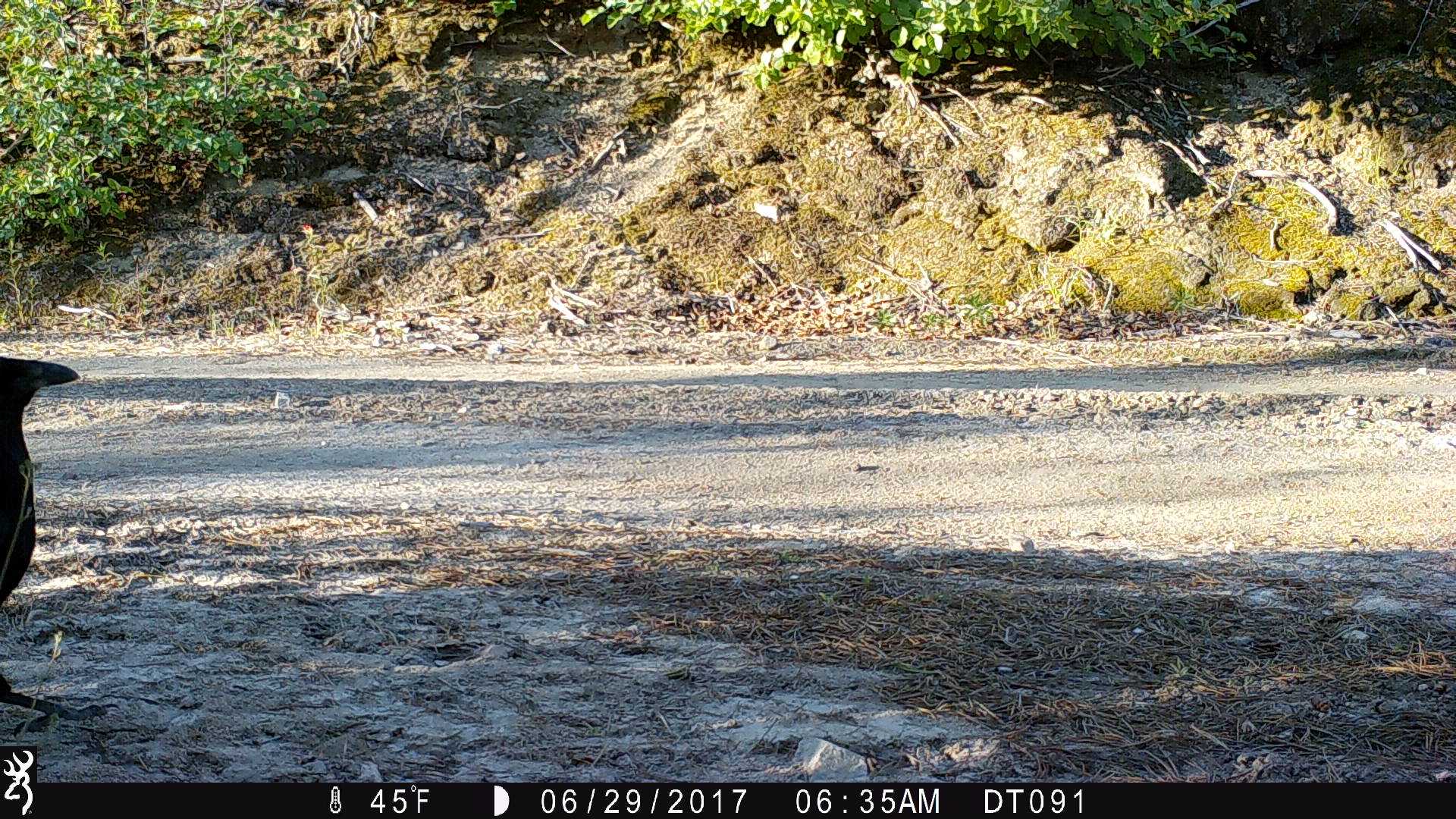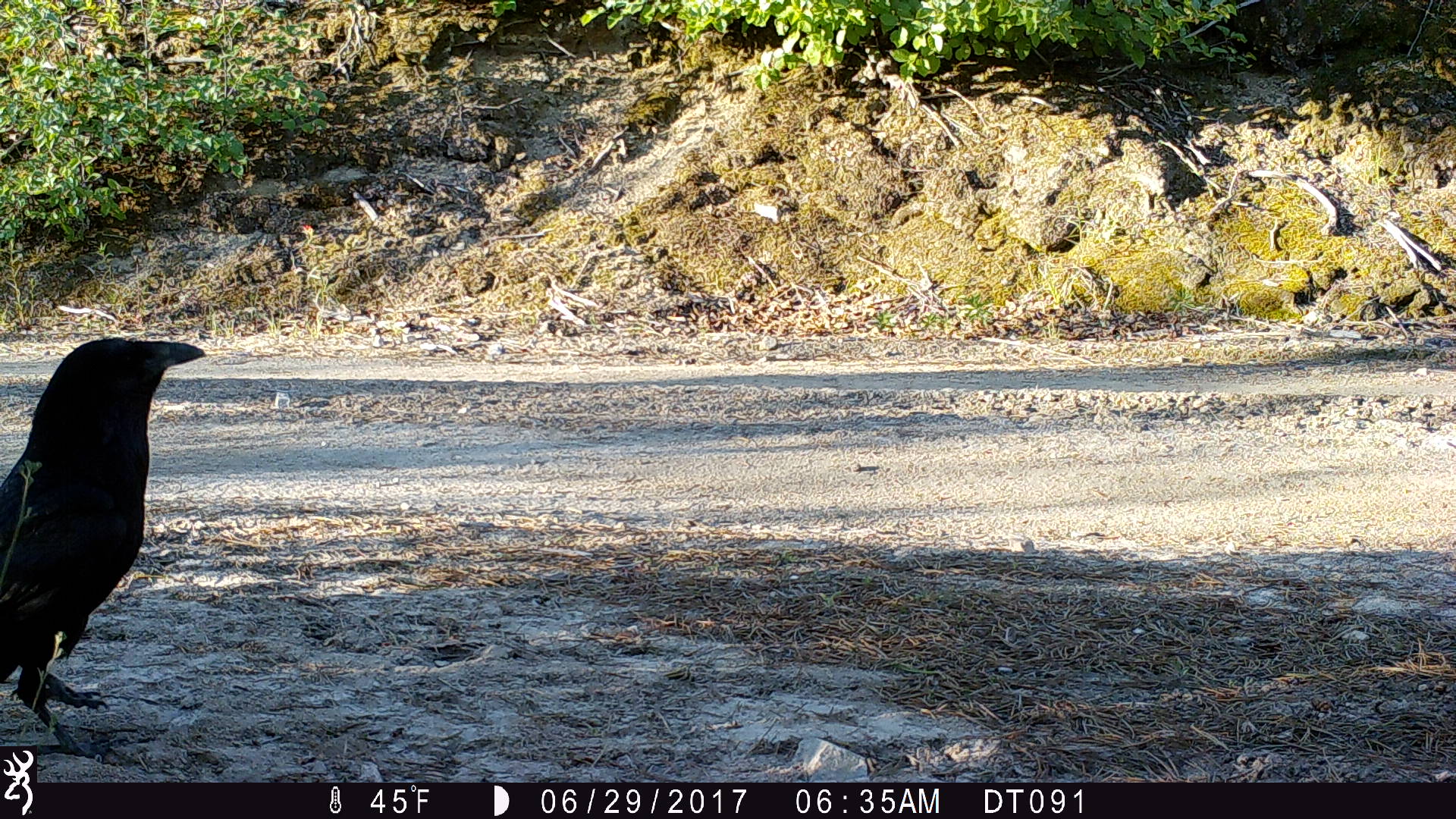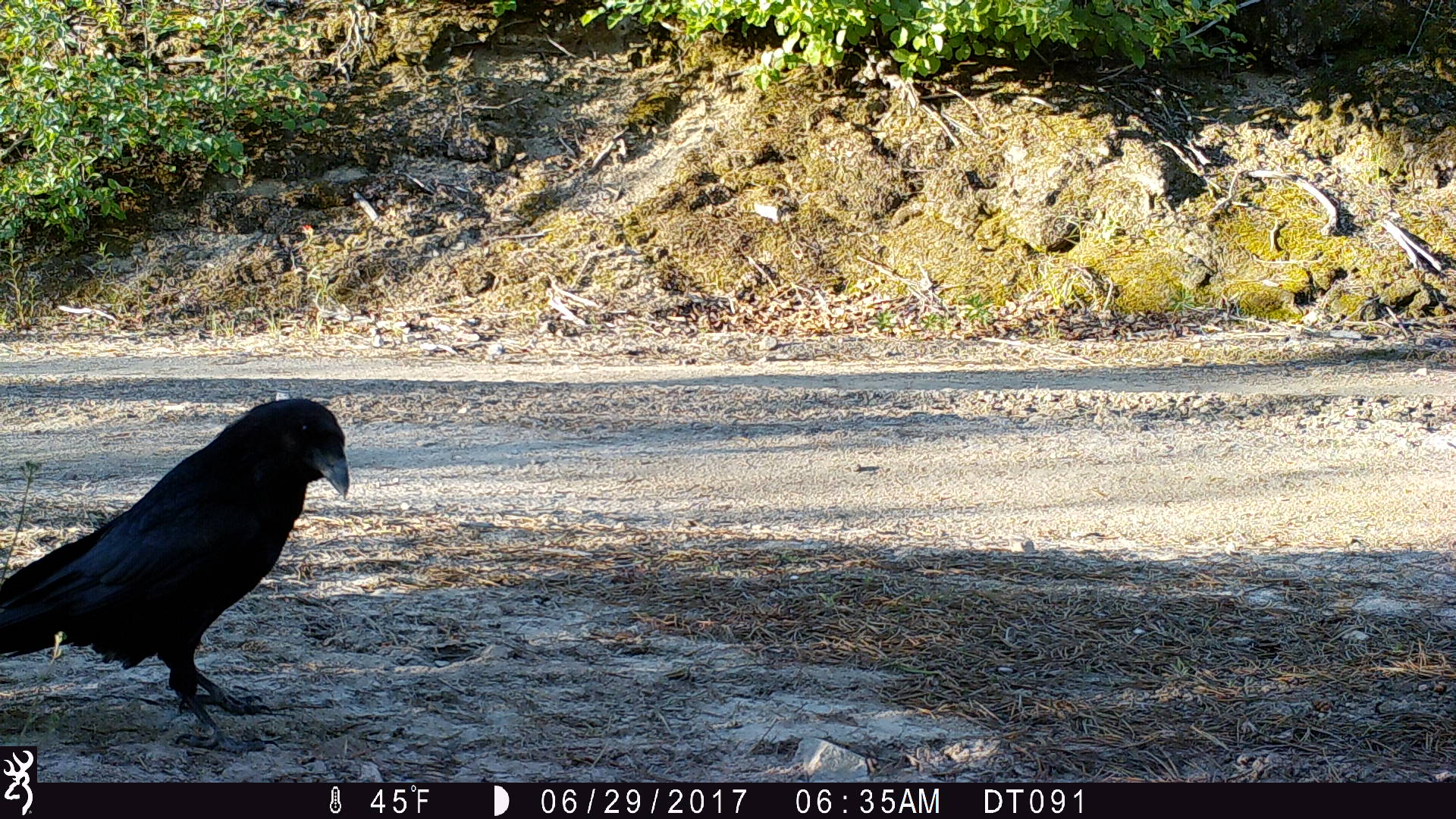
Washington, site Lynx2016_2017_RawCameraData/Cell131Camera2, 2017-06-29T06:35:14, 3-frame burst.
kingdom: Animalia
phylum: Chordata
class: Aves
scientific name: Aves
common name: birds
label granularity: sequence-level